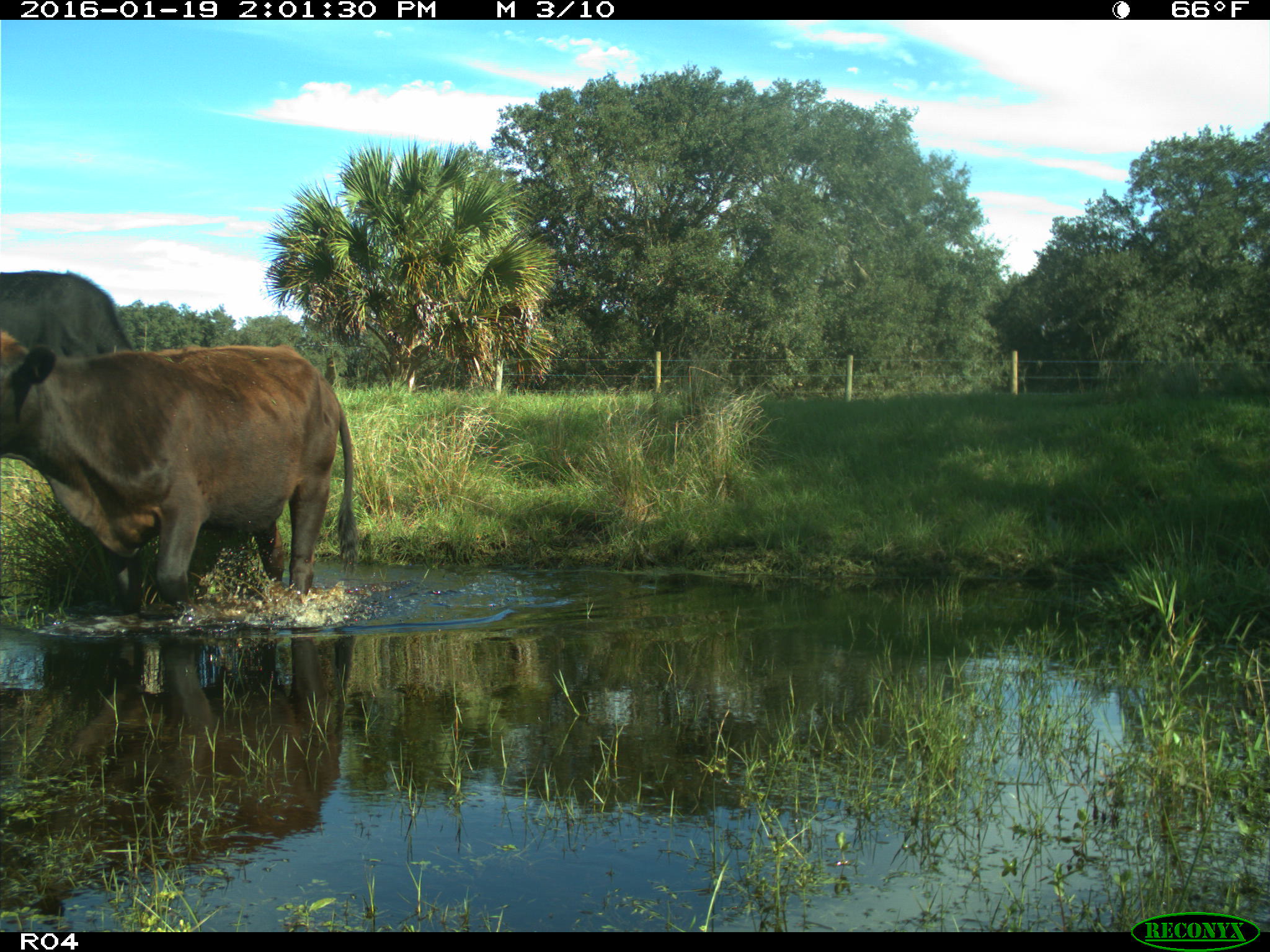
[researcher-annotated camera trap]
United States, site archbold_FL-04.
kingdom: Animalia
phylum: Chordata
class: Mammalia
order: Artiodactyla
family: Bovidae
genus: Bos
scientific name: Bos taurus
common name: domestic cow